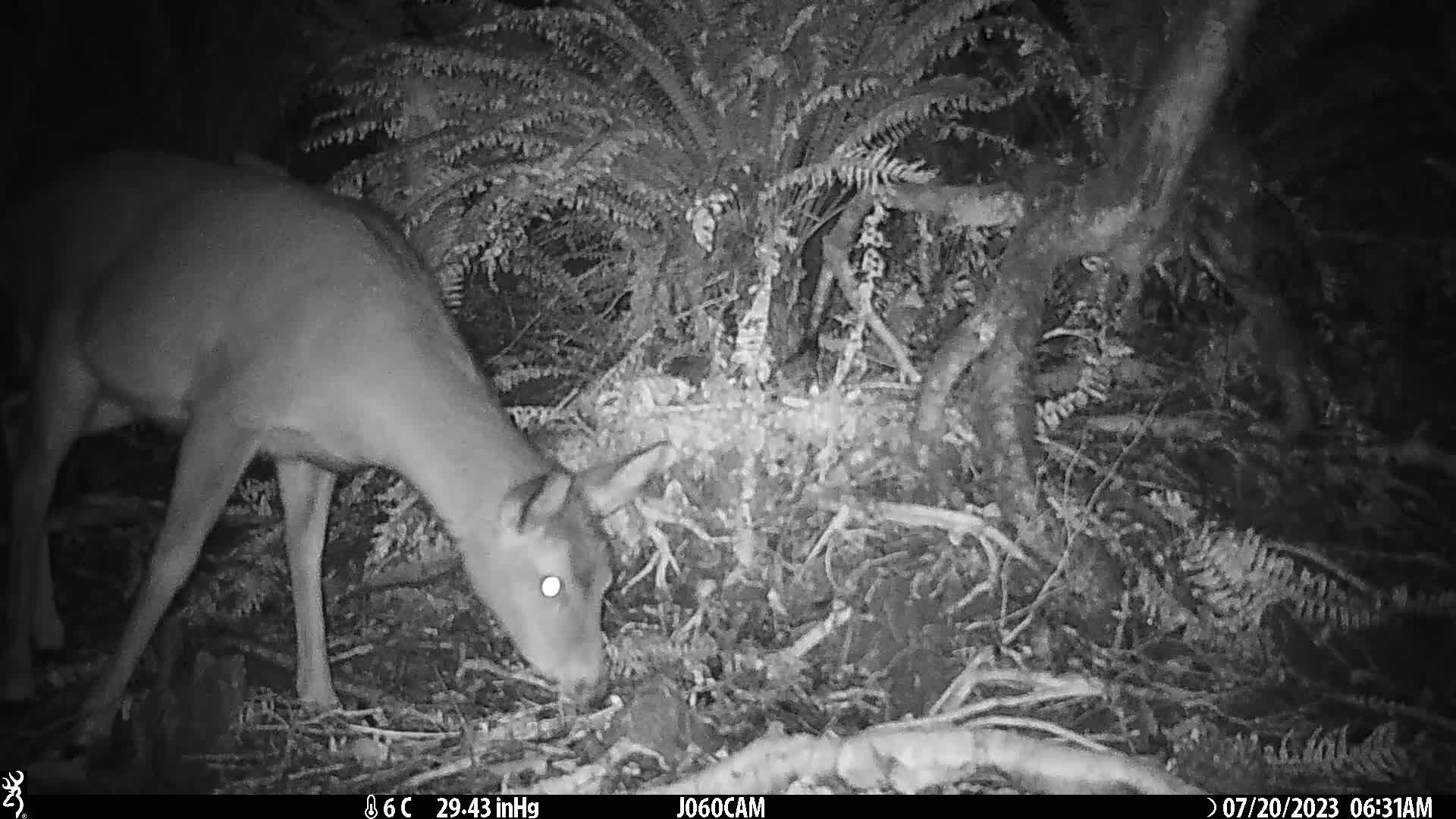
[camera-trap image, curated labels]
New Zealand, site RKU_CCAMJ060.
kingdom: Animalia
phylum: Chordata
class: Mammalia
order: Artiodactyla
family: Cervidae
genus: Odocoileus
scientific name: Odocoileus virginianus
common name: white-tailed deer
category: white tailed deer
White tailed deer (white-tailed deer) (Odocoileus virginianus).